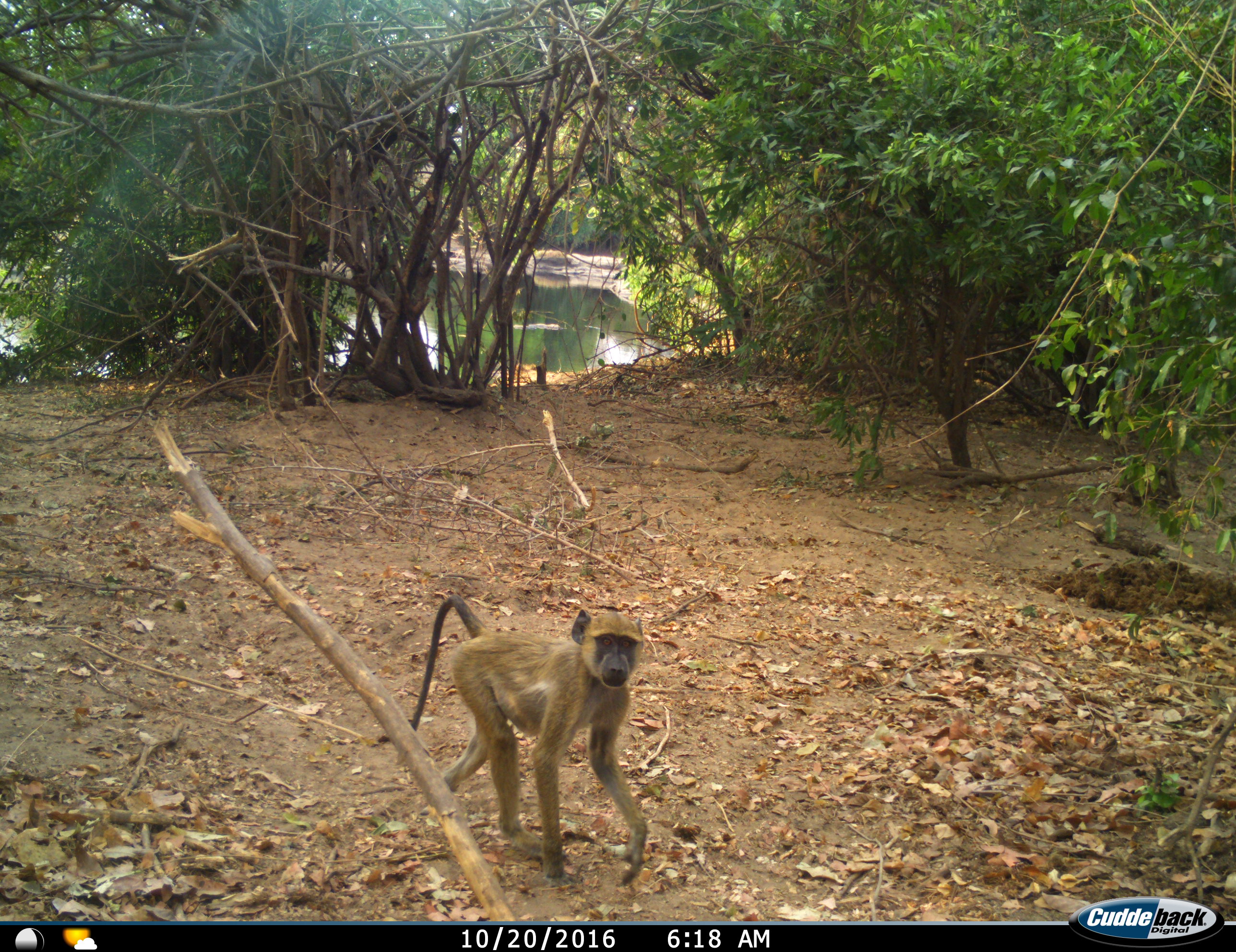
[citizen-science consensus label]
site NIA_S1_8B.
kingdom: Animalia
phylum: Chordata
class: Mammalia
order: Primates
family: Cercopithecidae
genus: Papio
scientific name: Papio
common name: baboon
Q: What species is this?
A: Baboon (Papio).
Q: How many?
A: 1.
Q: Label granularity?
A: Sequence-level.